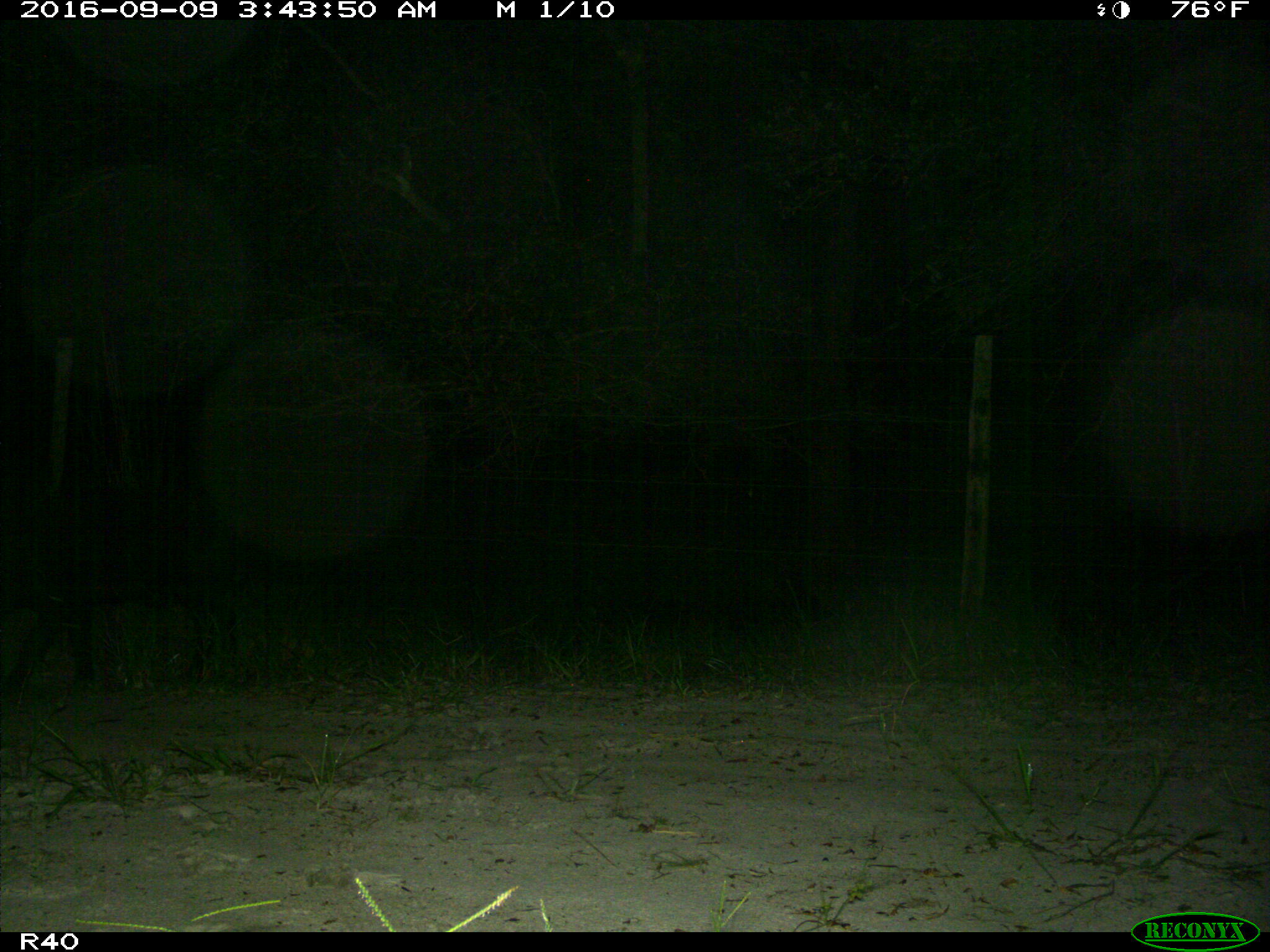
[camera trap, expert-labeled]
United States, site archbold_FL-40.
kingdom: Animalia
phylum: Chordata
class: Mammalia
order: Artiodactyla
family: Suidae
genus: Sus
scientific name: Sus scrofa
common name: wild boar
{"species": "Sus scrofa (wild boar)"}